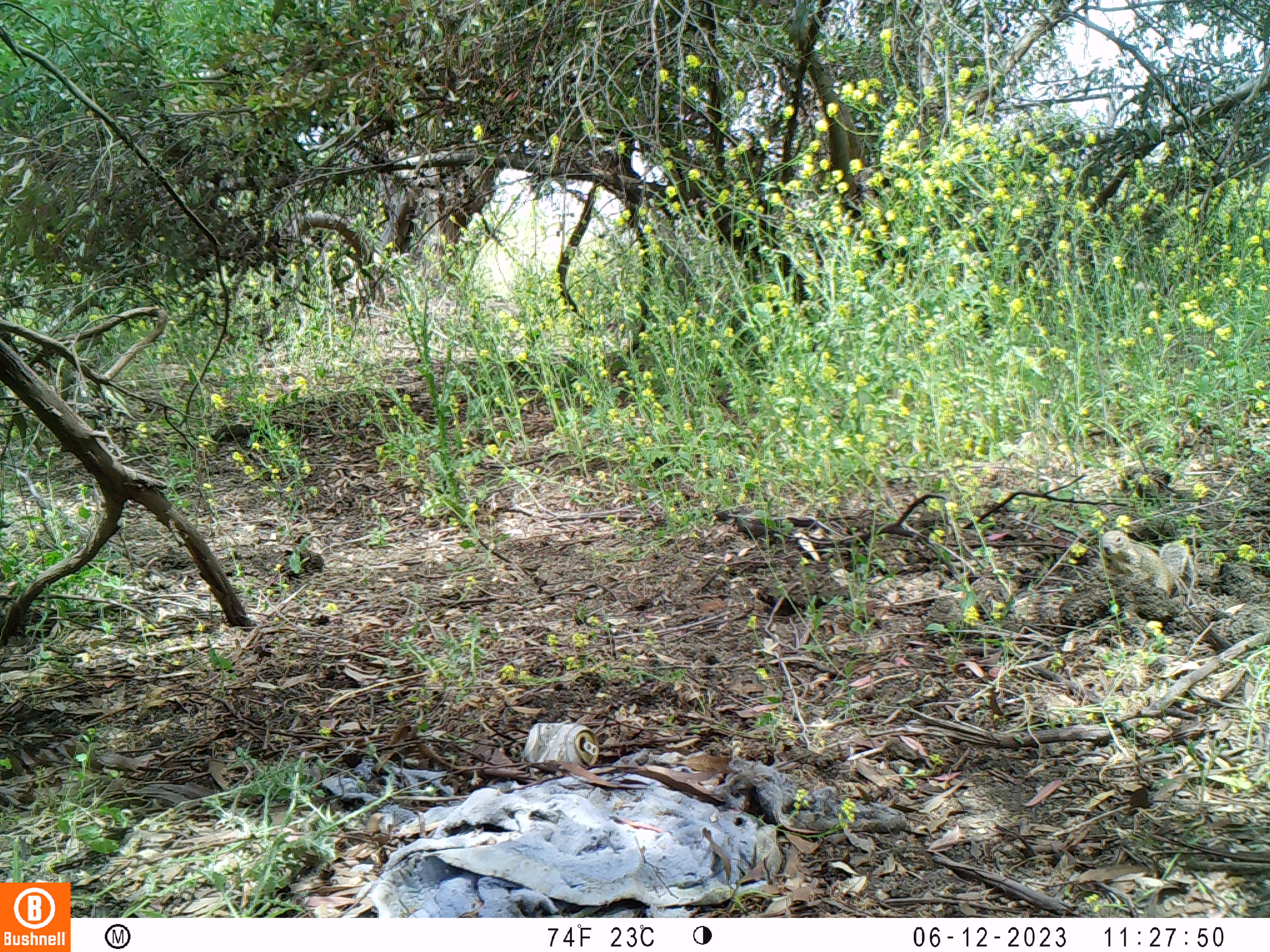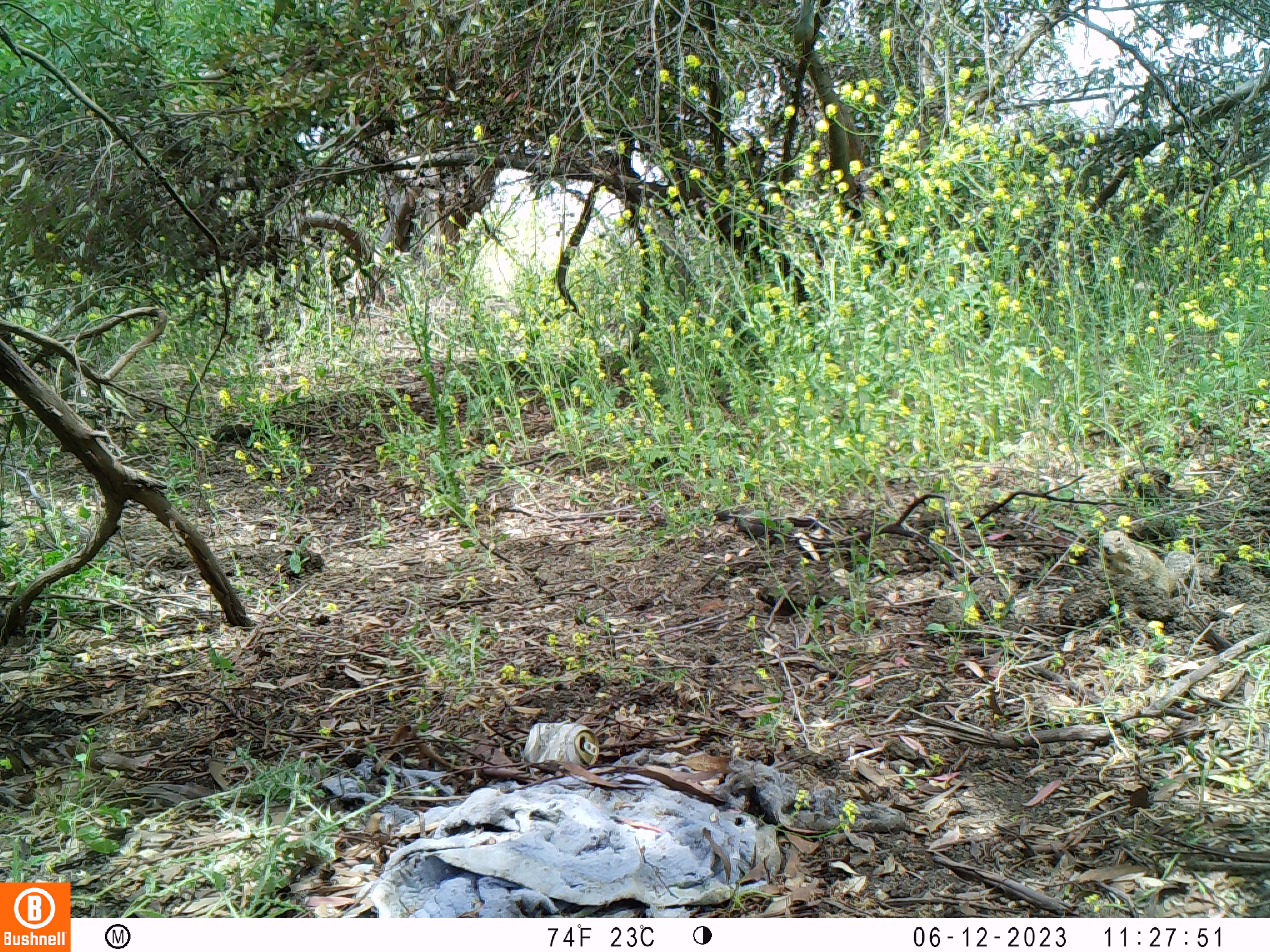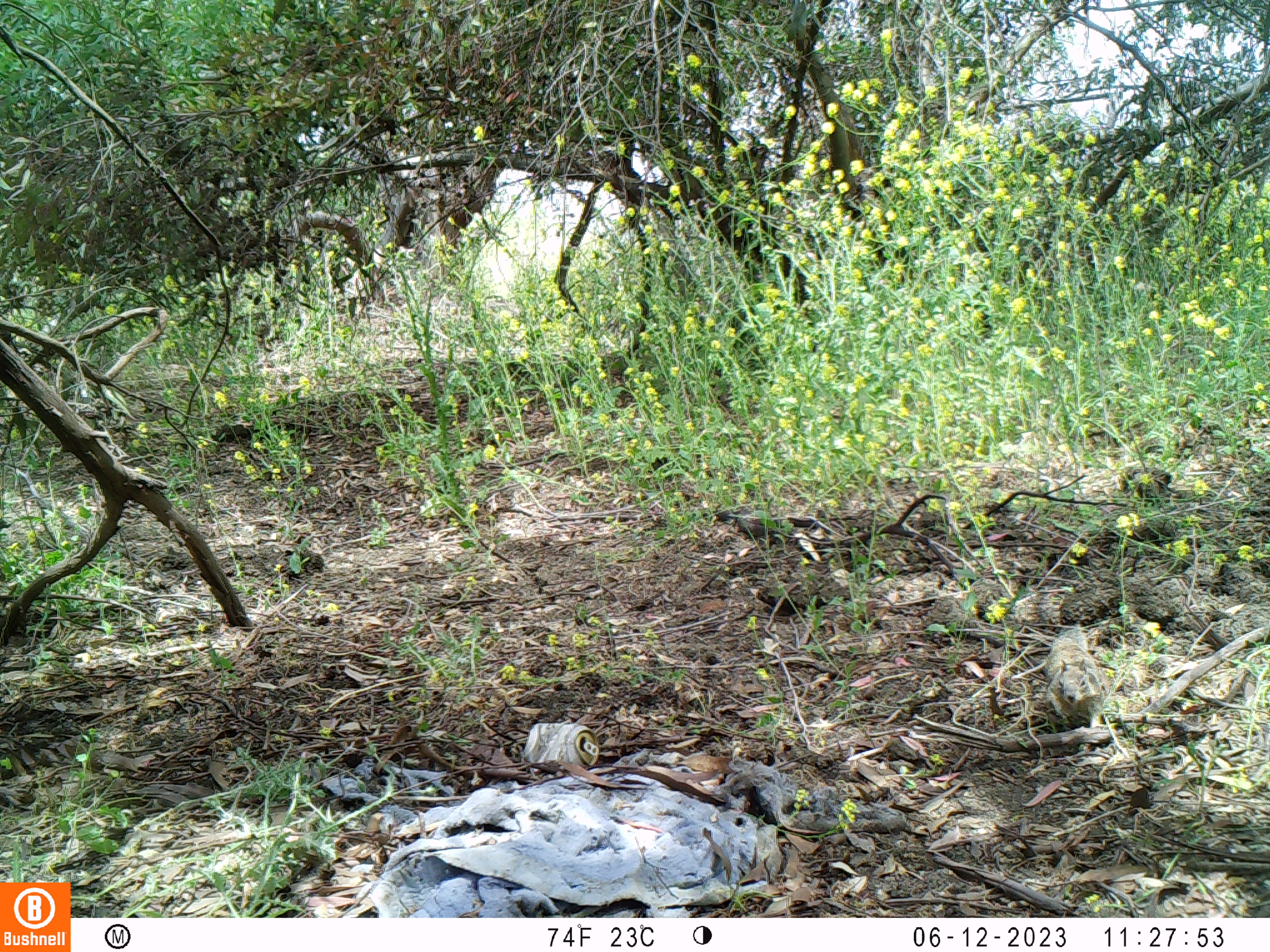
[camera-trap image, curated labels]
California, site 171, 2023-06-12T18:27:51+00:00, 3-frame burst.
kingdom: Animalia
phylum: Chordata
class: Mammalia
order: Rodentia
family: Sciuridae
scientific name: Sciuridae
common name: squirrel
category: unknown squirrel